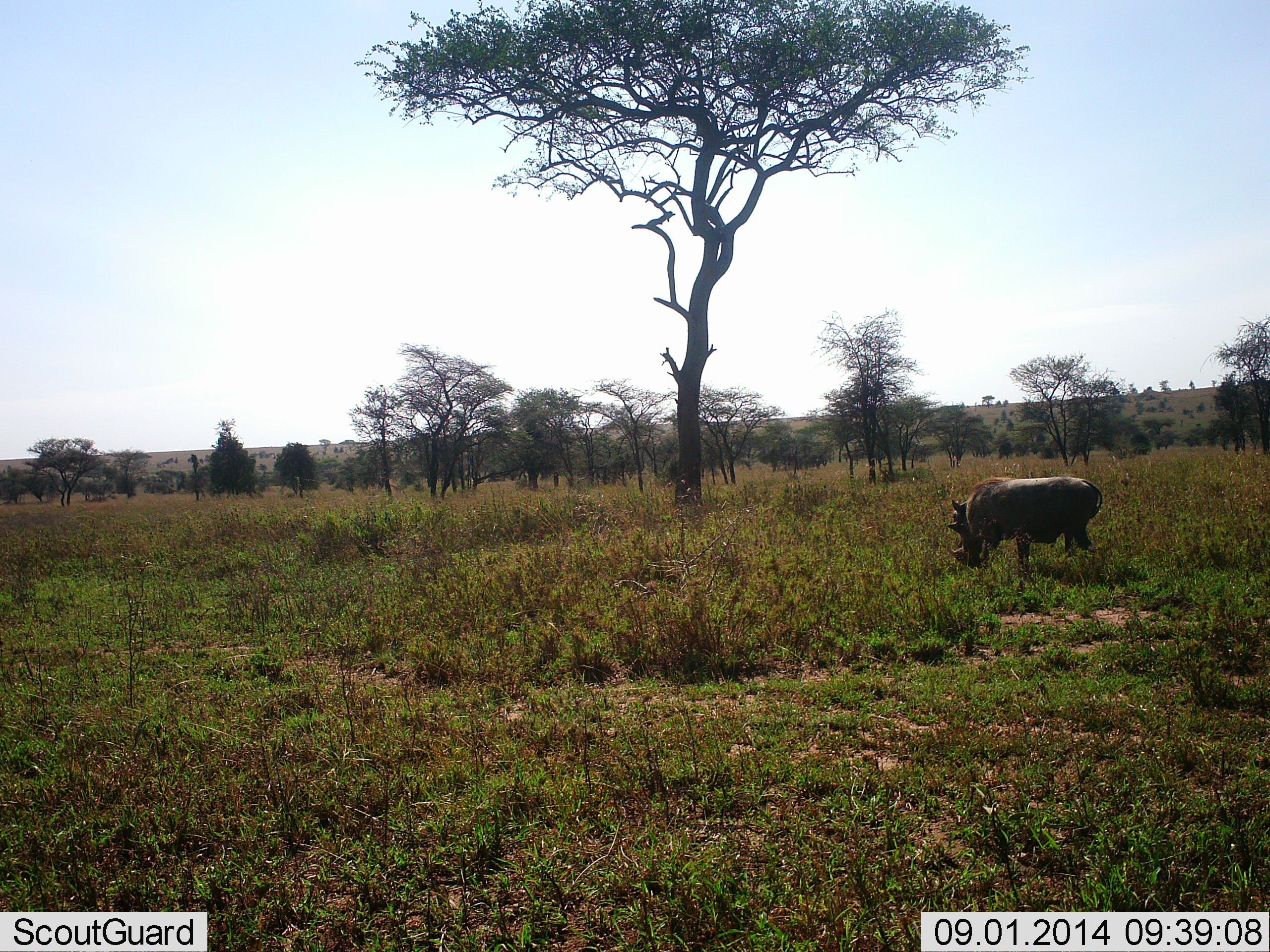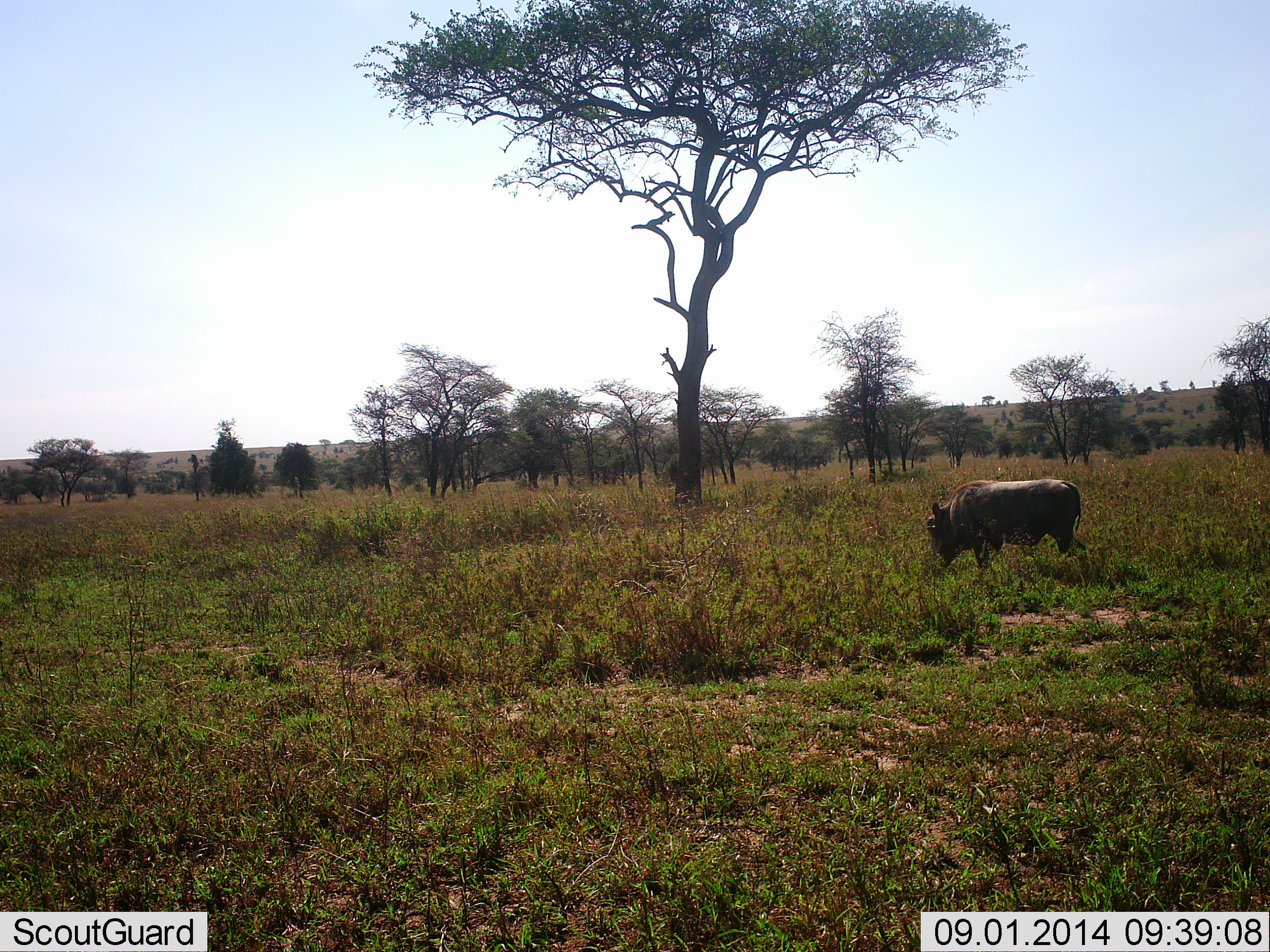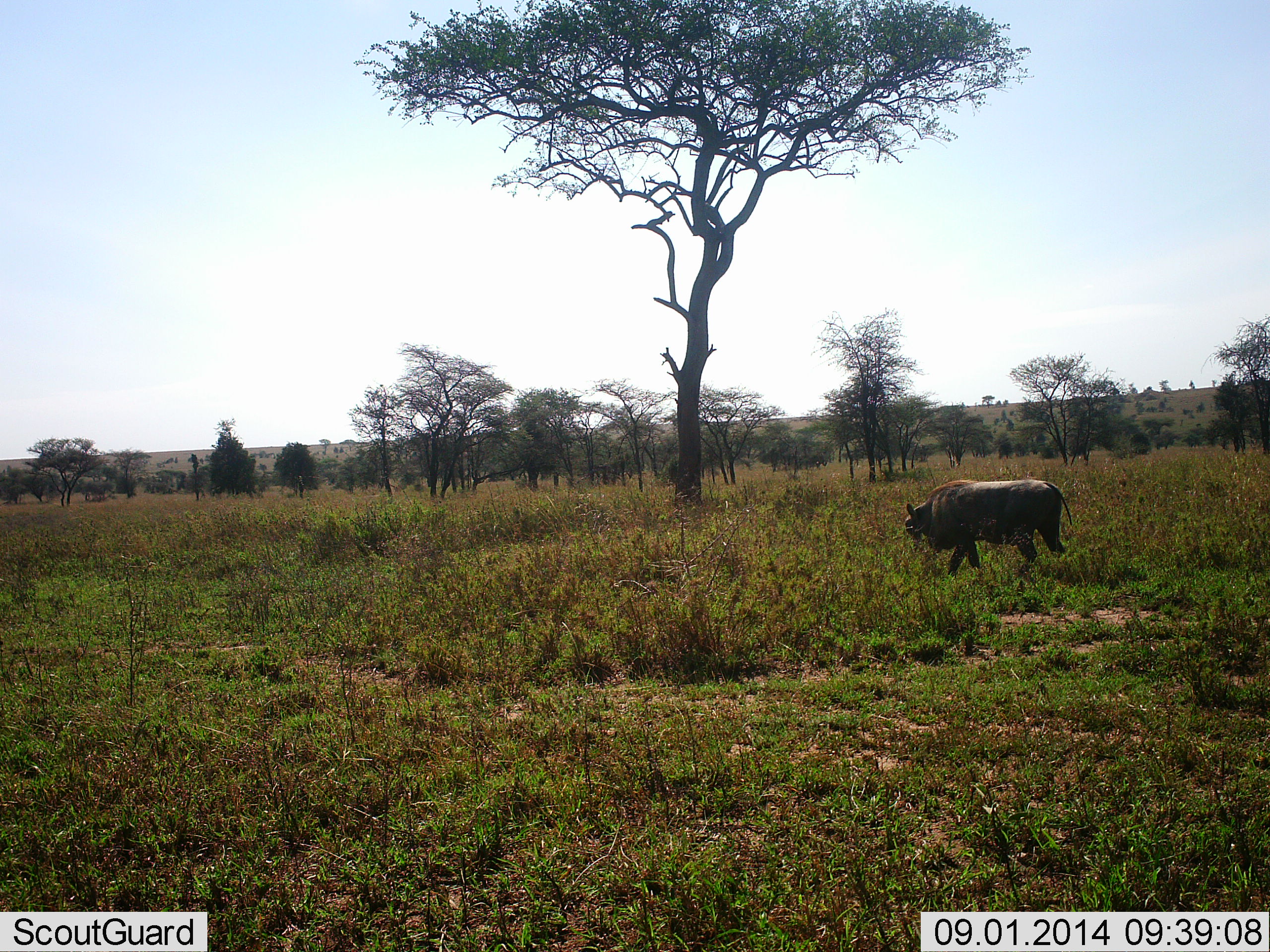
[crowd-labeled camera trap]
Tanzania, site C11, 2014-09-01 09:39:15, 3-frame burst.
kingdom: Animalia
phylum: Chordata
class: Mammalia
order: Artiodactyla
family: Suidae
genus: Phacochoerus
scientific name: Phacochoerus africanus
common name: warthog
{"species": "warthog (Phacochoerus africanus)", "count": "1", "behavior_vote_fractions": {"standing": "10%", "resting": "0%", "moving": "70%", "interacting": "0%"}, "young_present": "0%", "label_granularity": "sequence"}